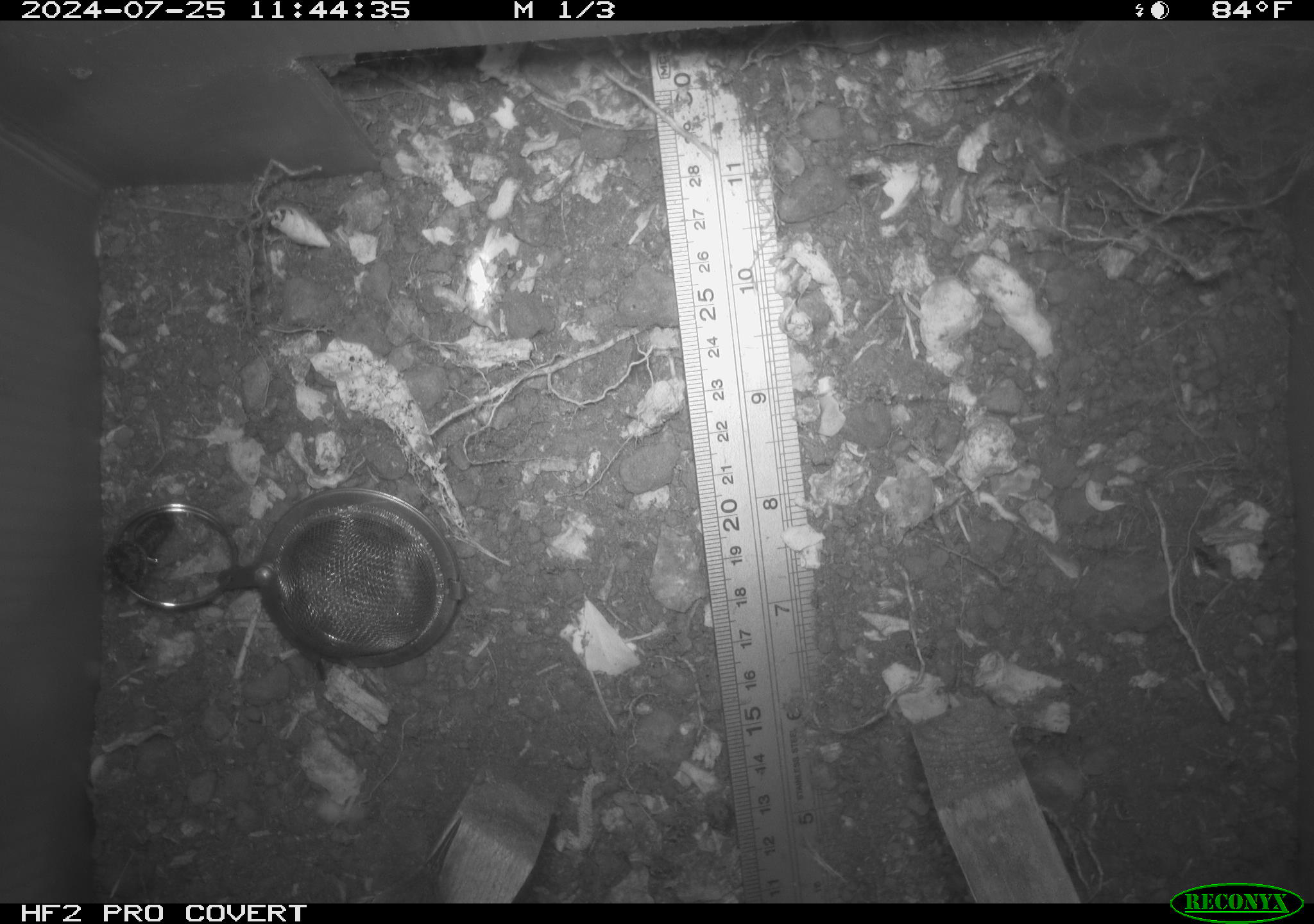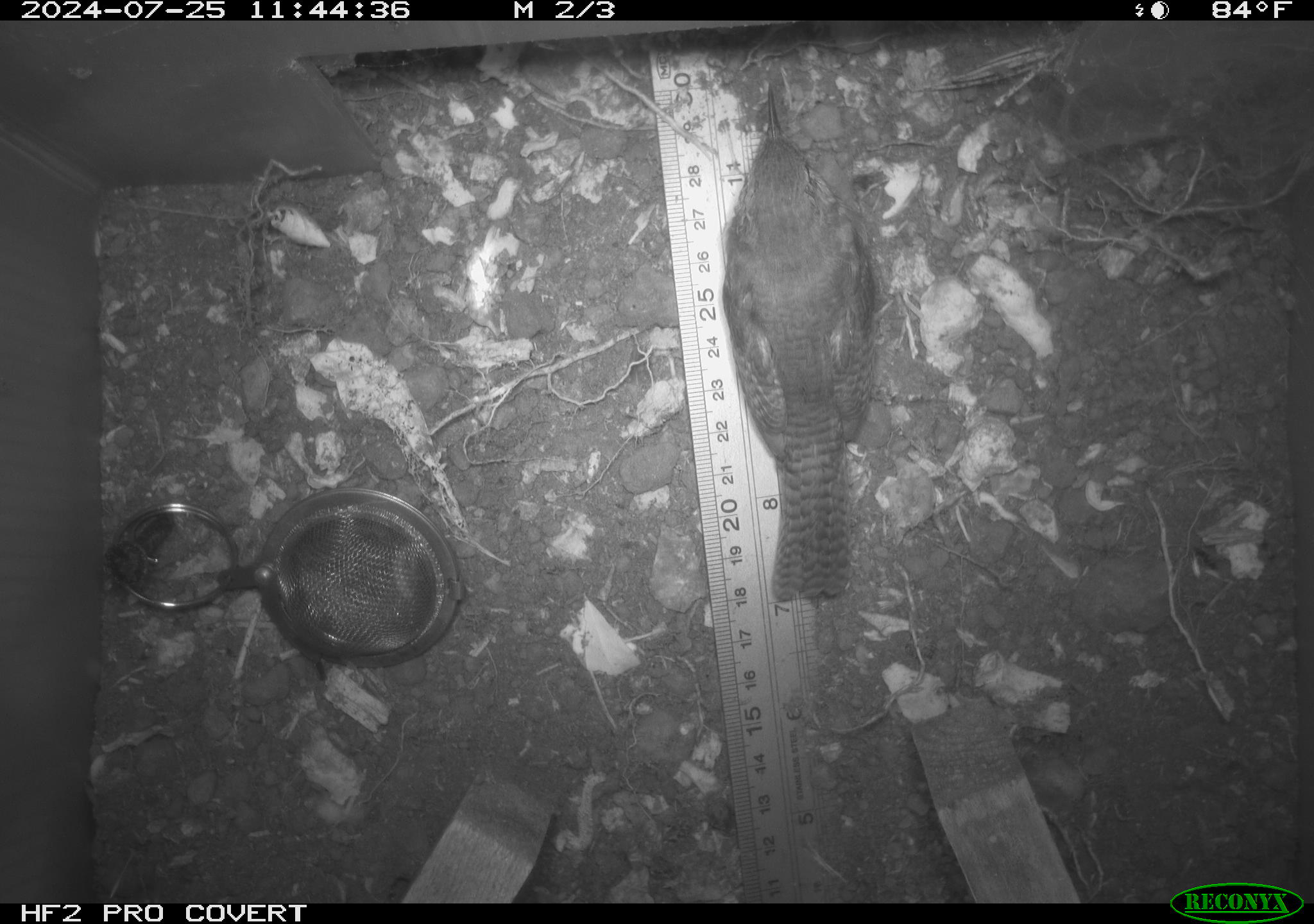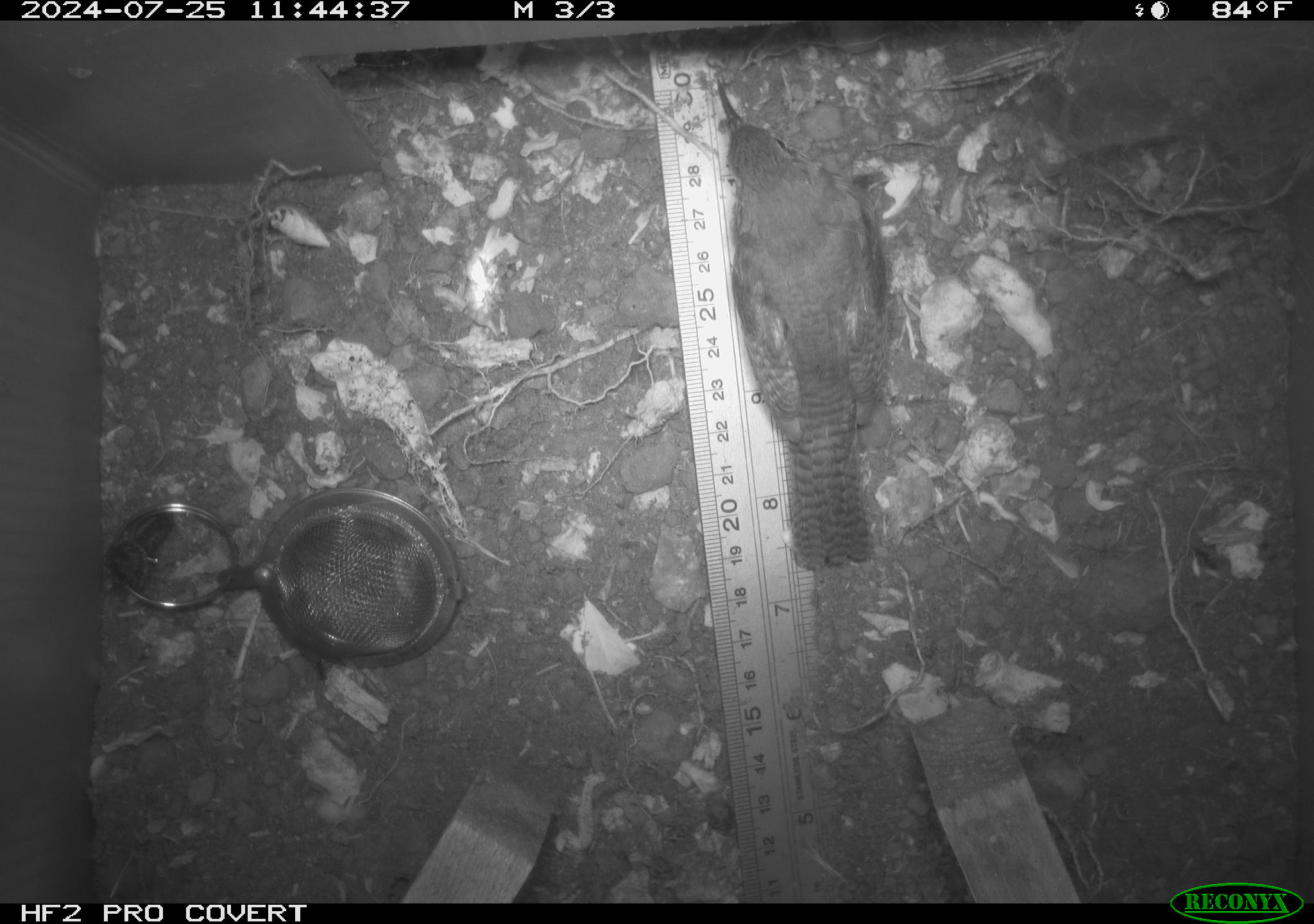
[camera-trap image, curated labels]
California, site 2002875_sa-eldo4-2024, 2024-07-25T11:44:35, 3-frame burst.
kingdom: Animalia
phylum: Chordata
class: Aves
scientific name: Aves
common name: bird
Bird (Aves).